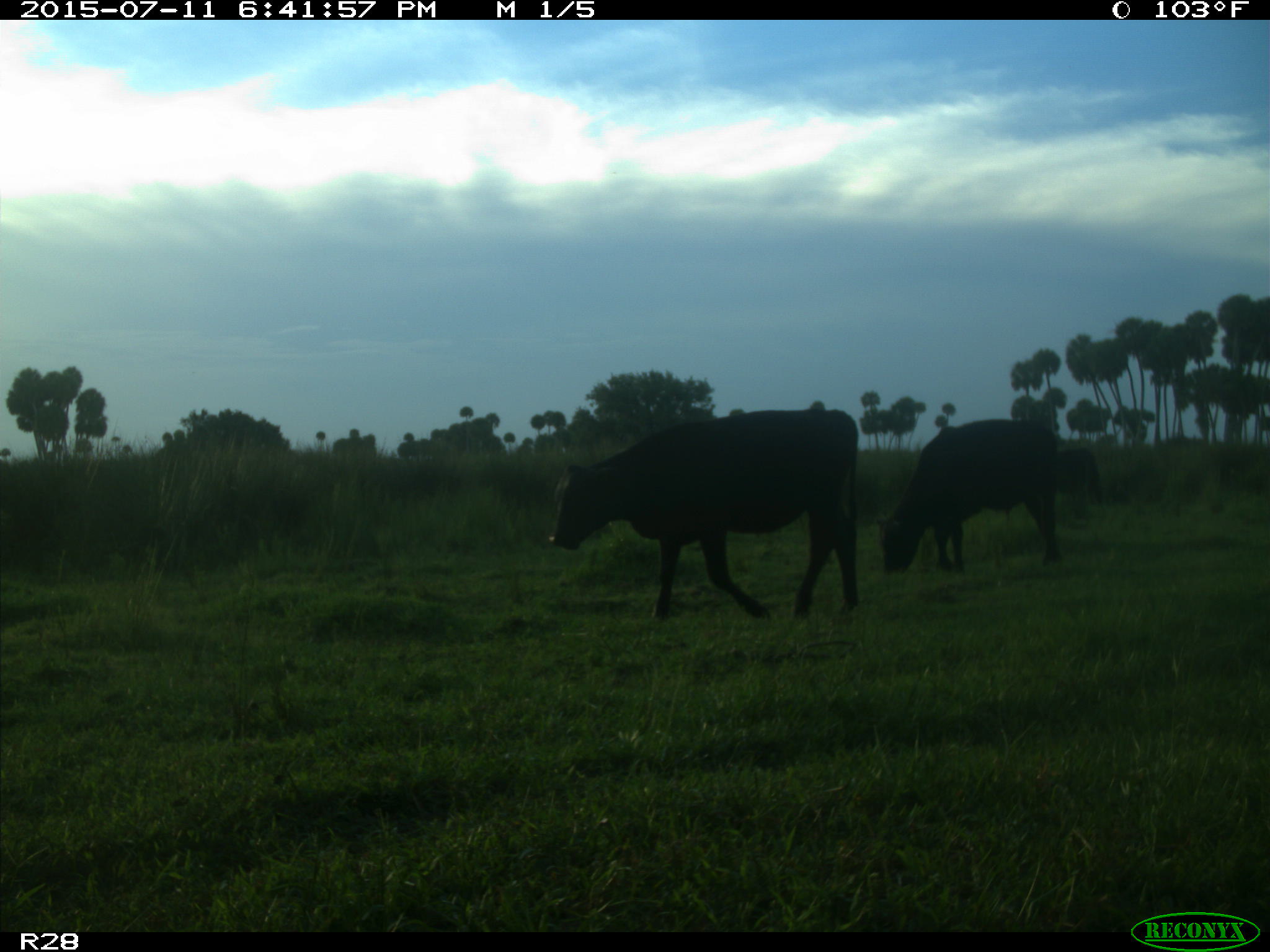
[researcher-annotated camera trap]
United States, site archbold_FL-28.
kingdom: Animalia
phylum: Chordata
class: Mammalia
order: Artiodactyla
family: Bovidae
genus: Bos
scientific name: Bos taurus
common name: domestic cow